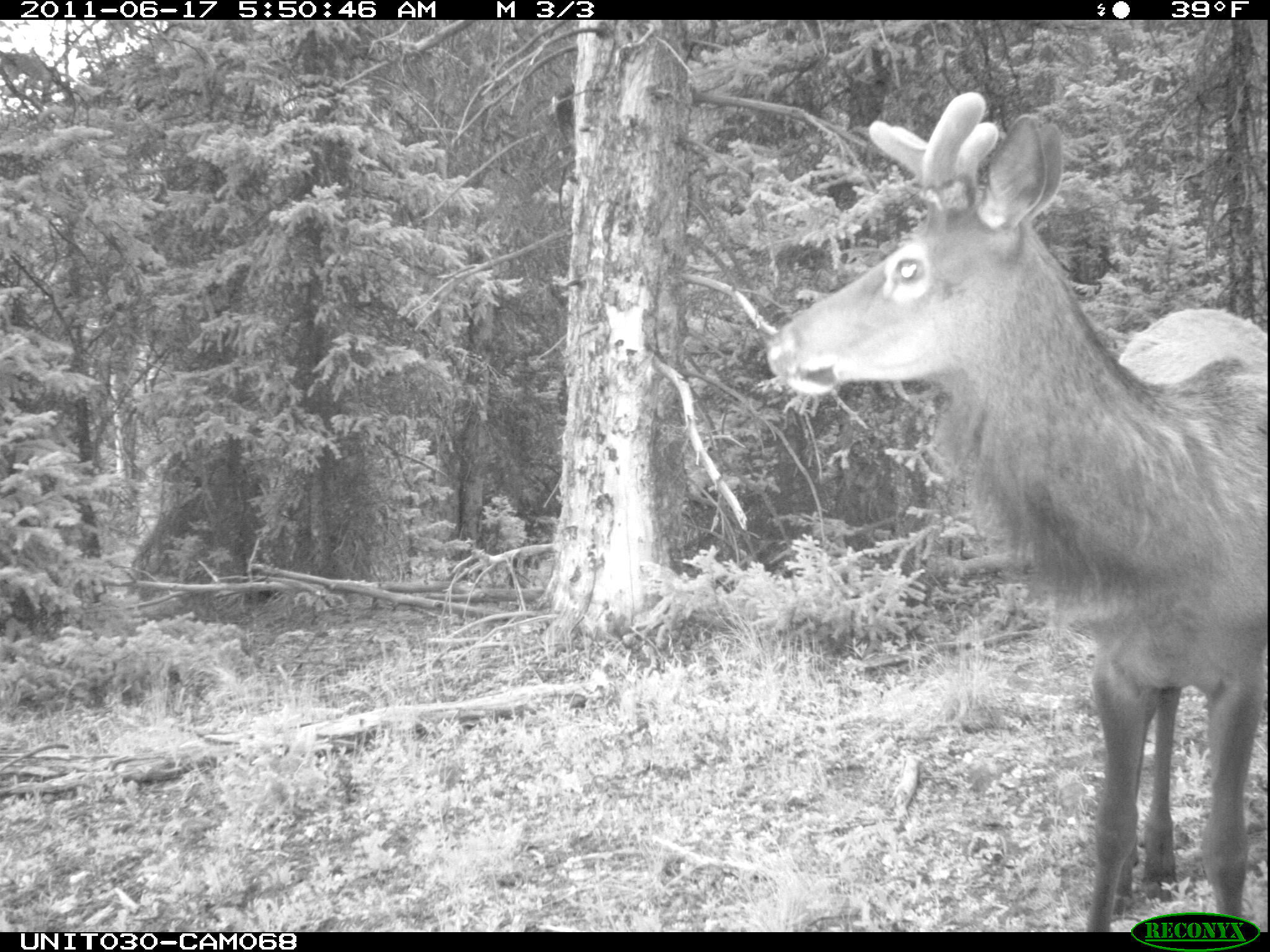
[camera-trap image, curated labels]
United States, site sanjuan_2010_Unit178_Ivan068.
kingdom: Animalia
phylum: Chordata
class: Mammalia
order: Artiodactyla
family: Cervidae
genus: Cervus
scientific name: Cervus elaphus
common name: red deer